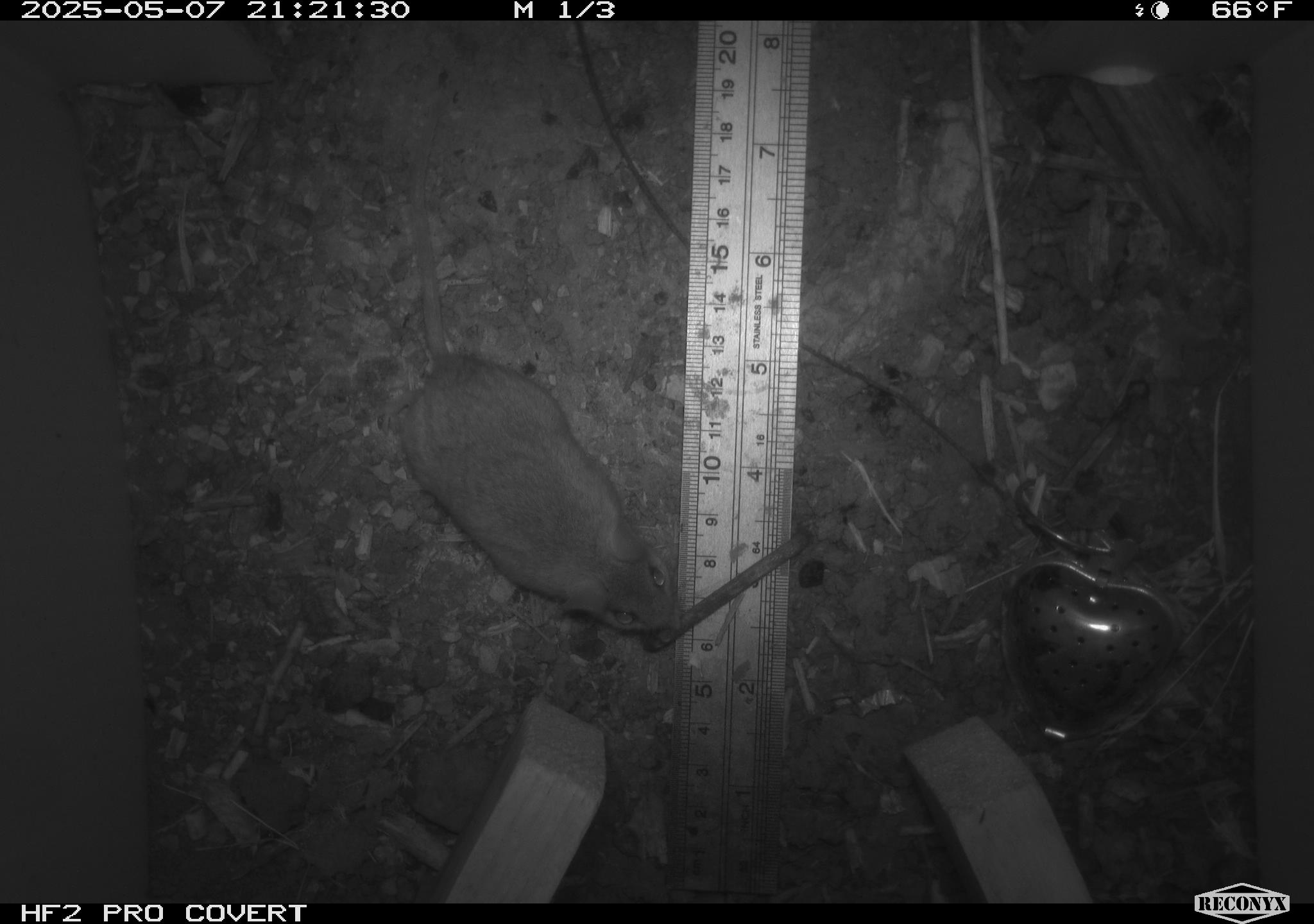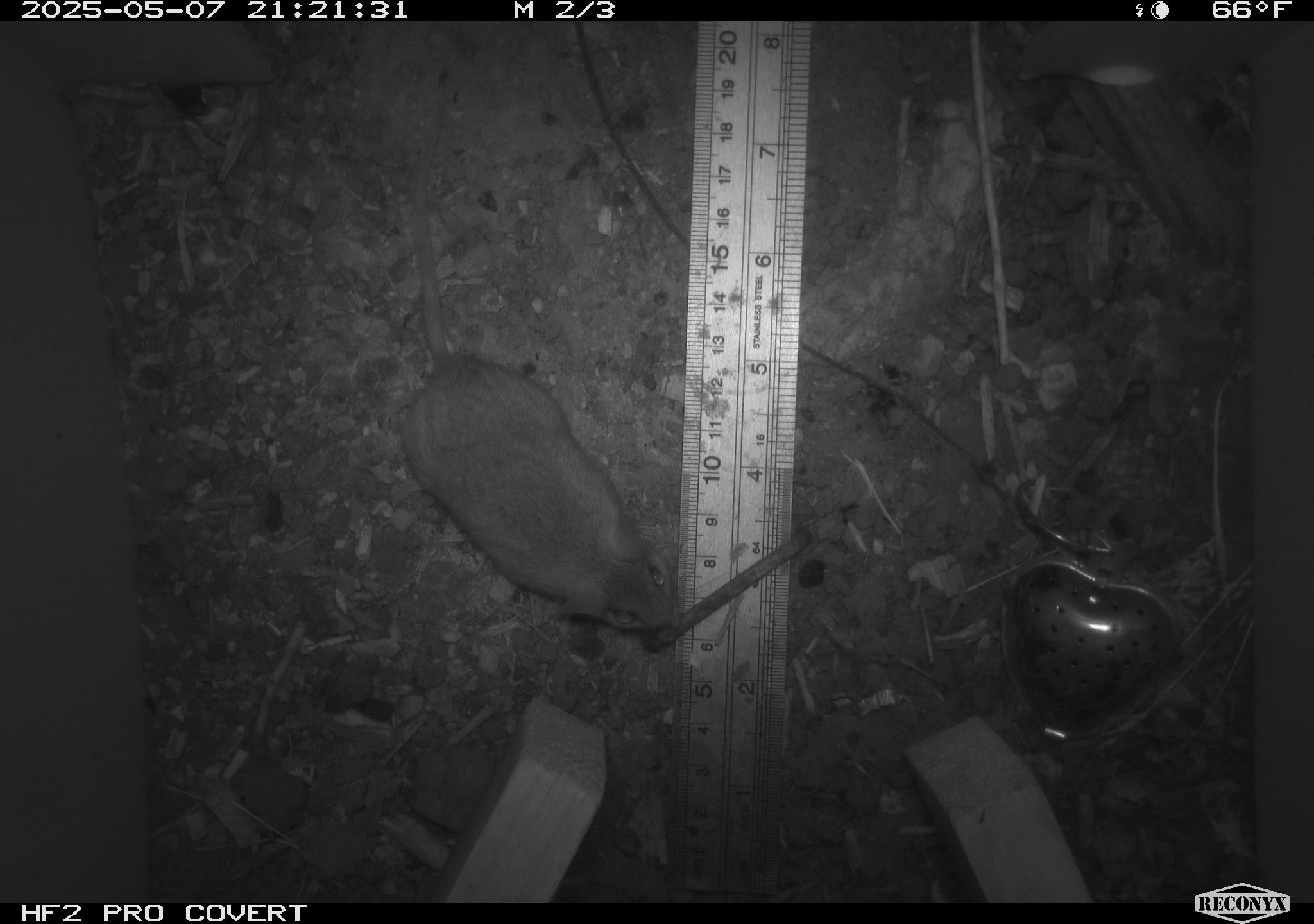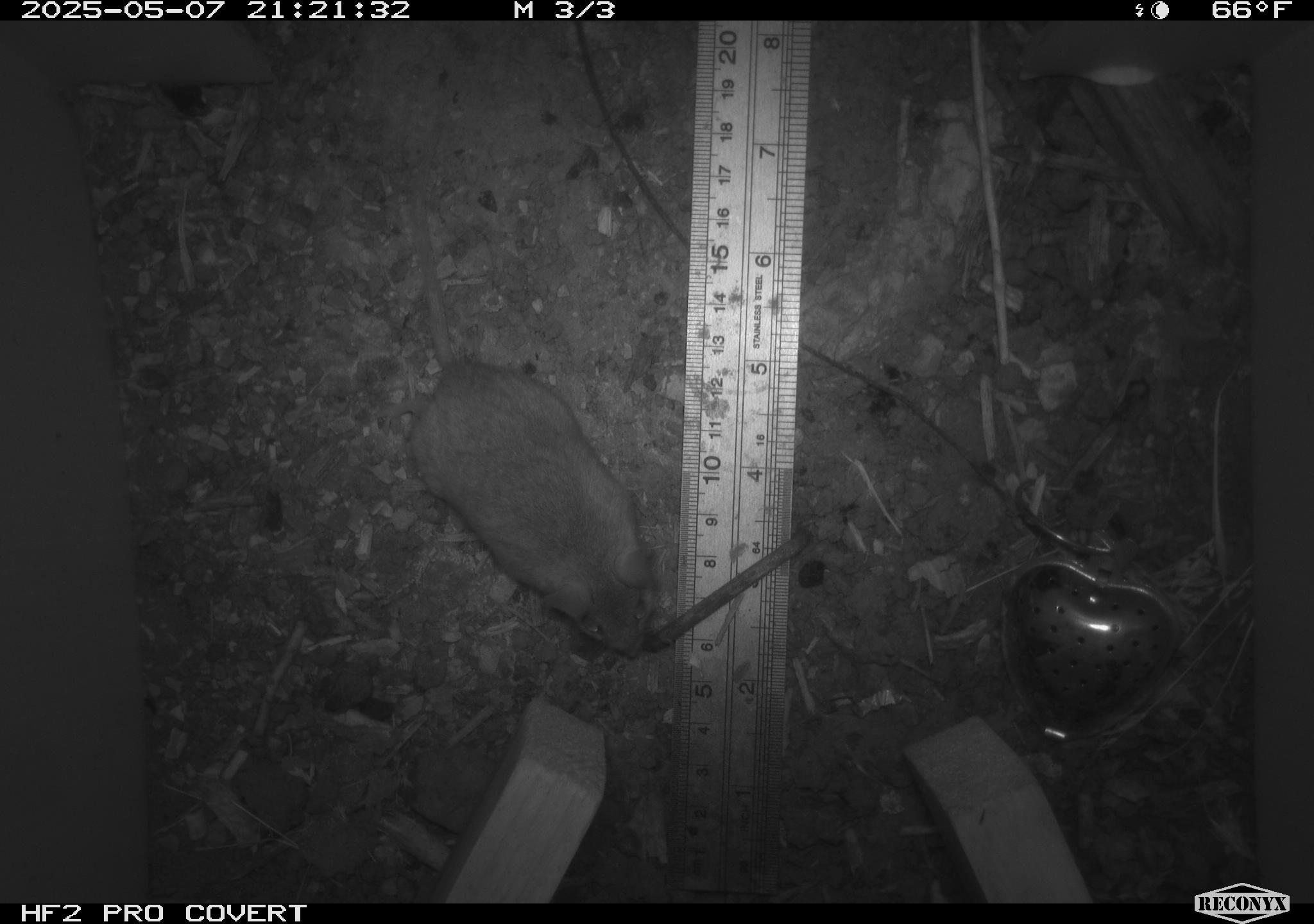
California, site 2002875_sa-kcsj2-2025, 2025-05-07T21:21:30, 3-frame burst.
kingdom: Animalia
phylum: Chordata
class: Mammalia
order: Rodentia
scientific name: Rodentia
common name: rodent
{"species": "rodent (Rodentia)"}